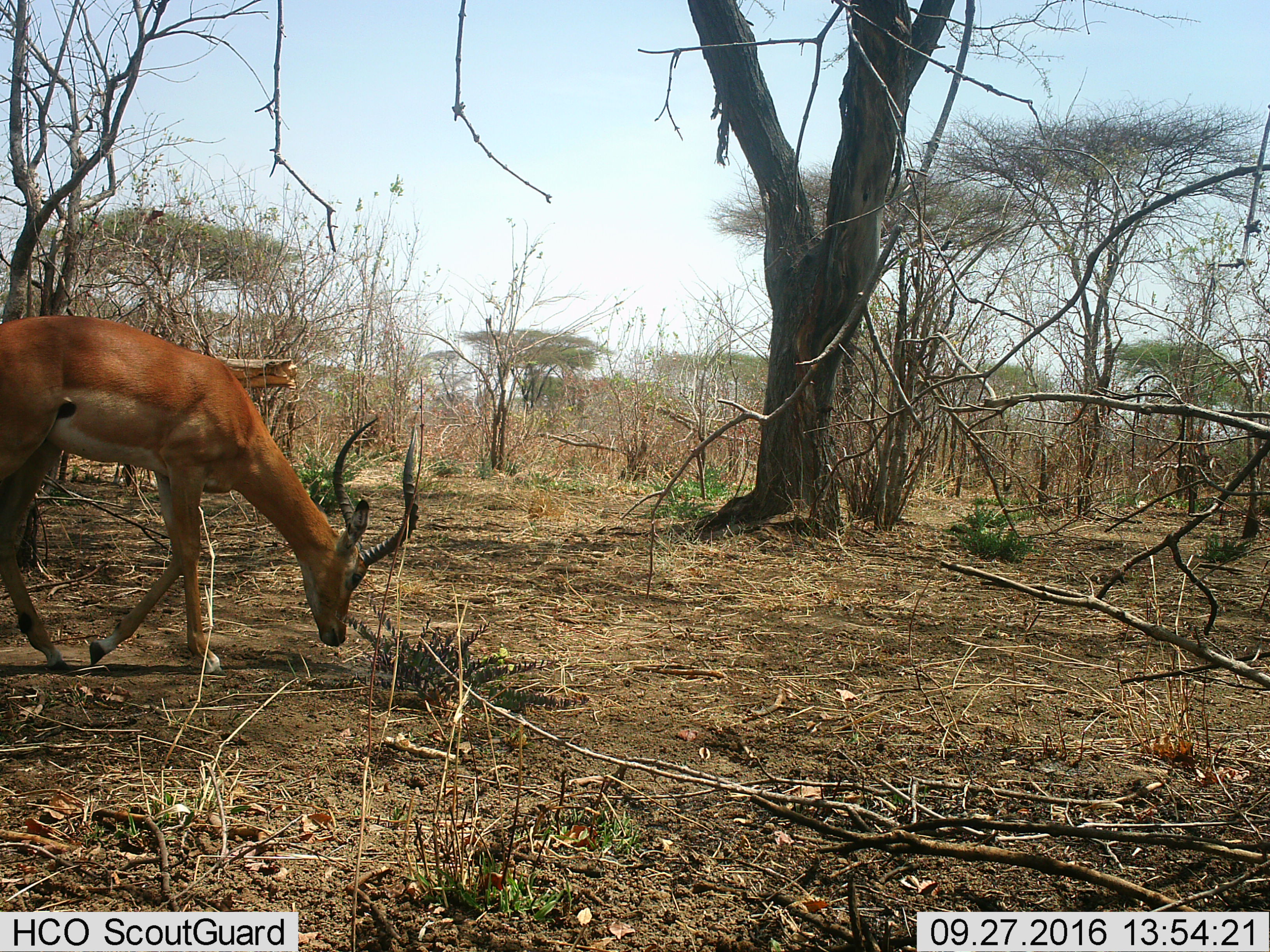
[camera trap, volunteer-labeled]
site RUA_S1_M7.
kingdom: Animalia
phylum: Chordata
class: Mammalia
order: Artiodactyla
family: Bovidae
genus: Aepyceros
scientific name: Aepyceros melampus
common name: impala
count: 1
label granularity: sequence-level